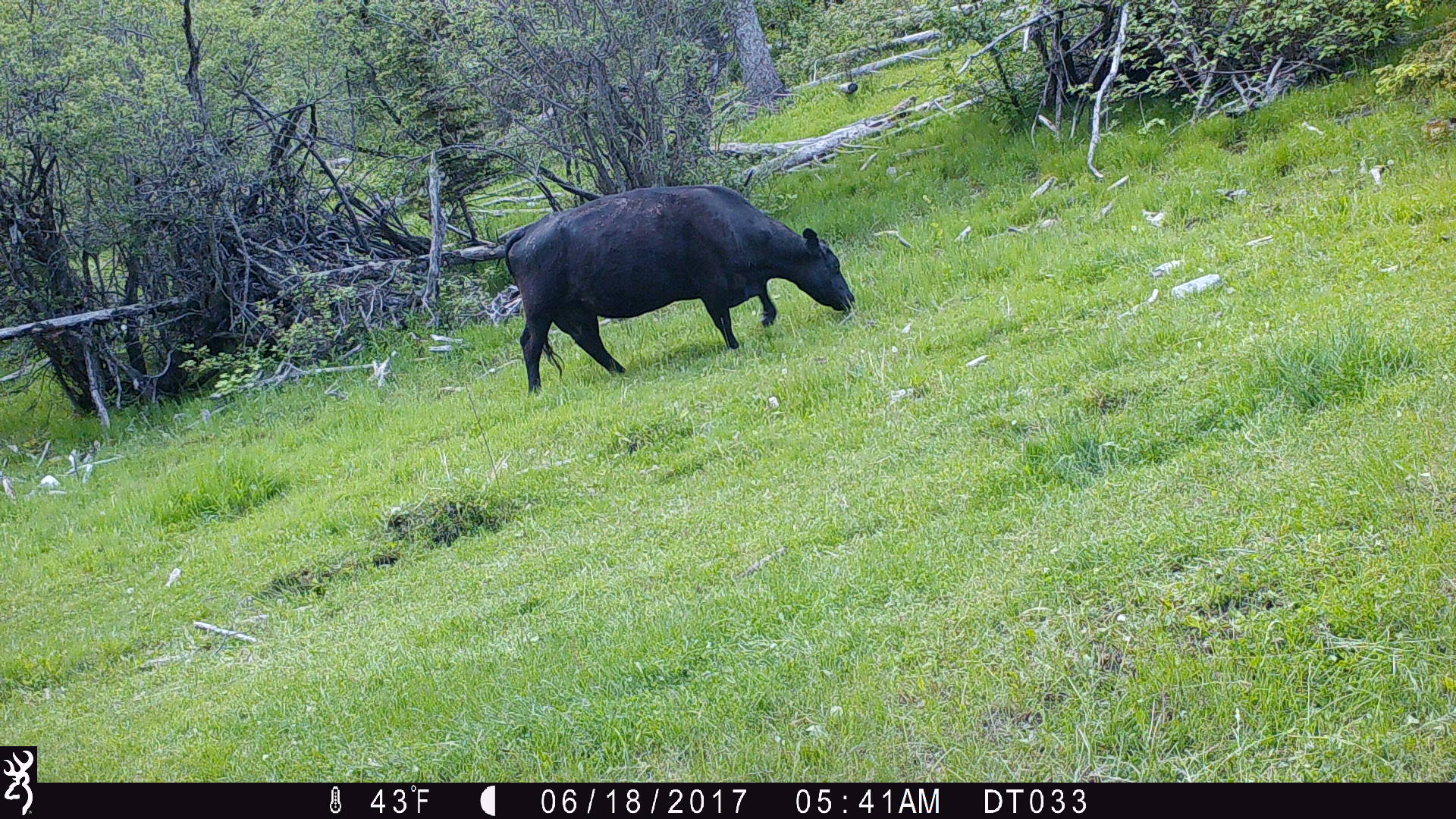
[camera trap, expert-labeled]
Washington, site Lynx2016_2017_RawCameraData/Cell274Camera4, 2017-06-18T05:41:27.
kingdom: Animalia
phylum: Chordata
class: Mammalia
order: Artiodactyla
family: Bovidae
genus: Bos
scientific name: Bos taurus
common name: domestic cattle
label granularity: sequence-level